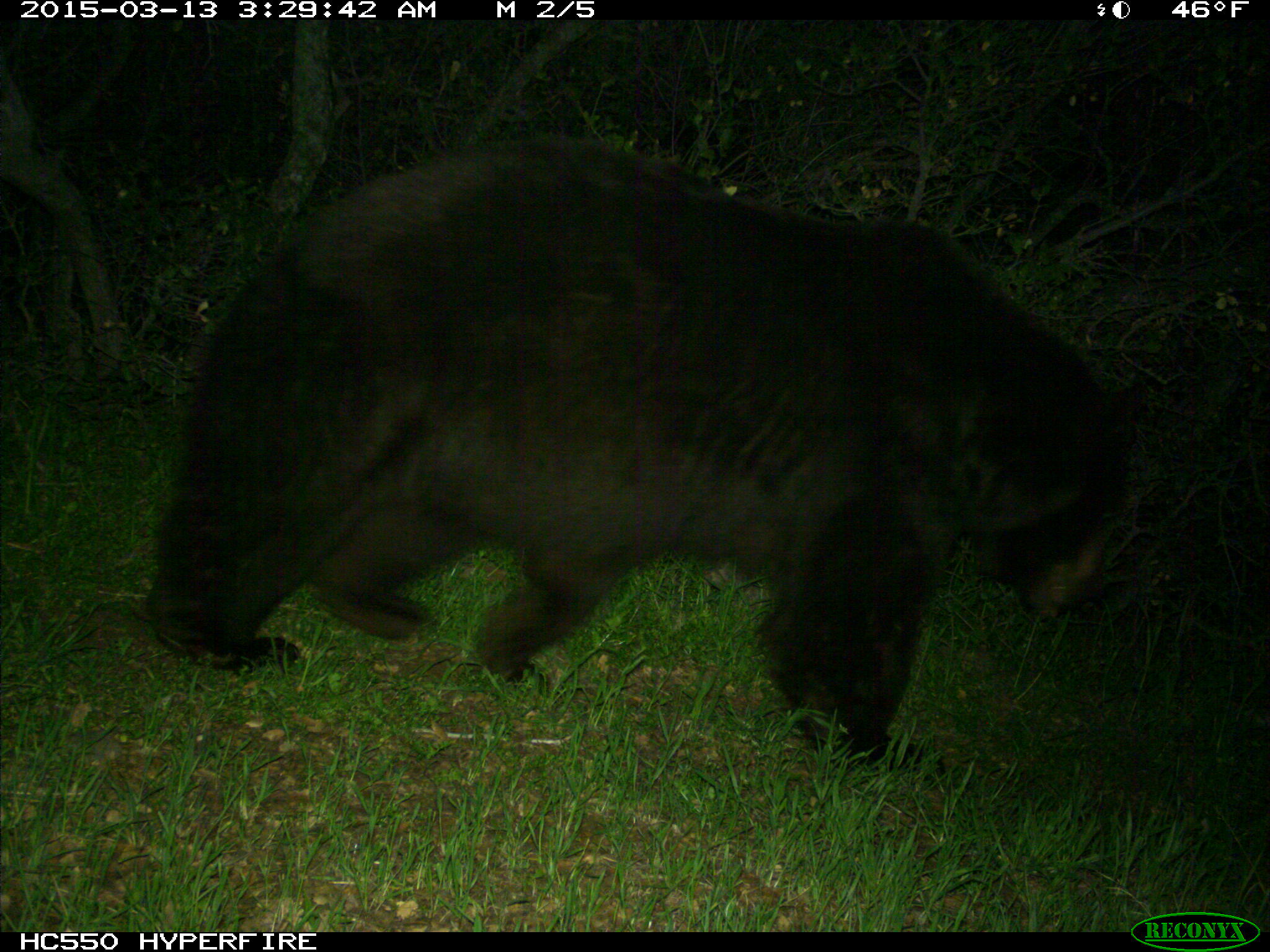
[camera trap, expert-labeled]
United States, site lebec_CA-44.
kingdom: Animalia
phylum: Chordata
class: Mammalia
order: Carnivora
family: Ursidae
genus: Ursus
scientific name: Ursus americanus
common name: american black bear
Ursus americanus (american black bear).